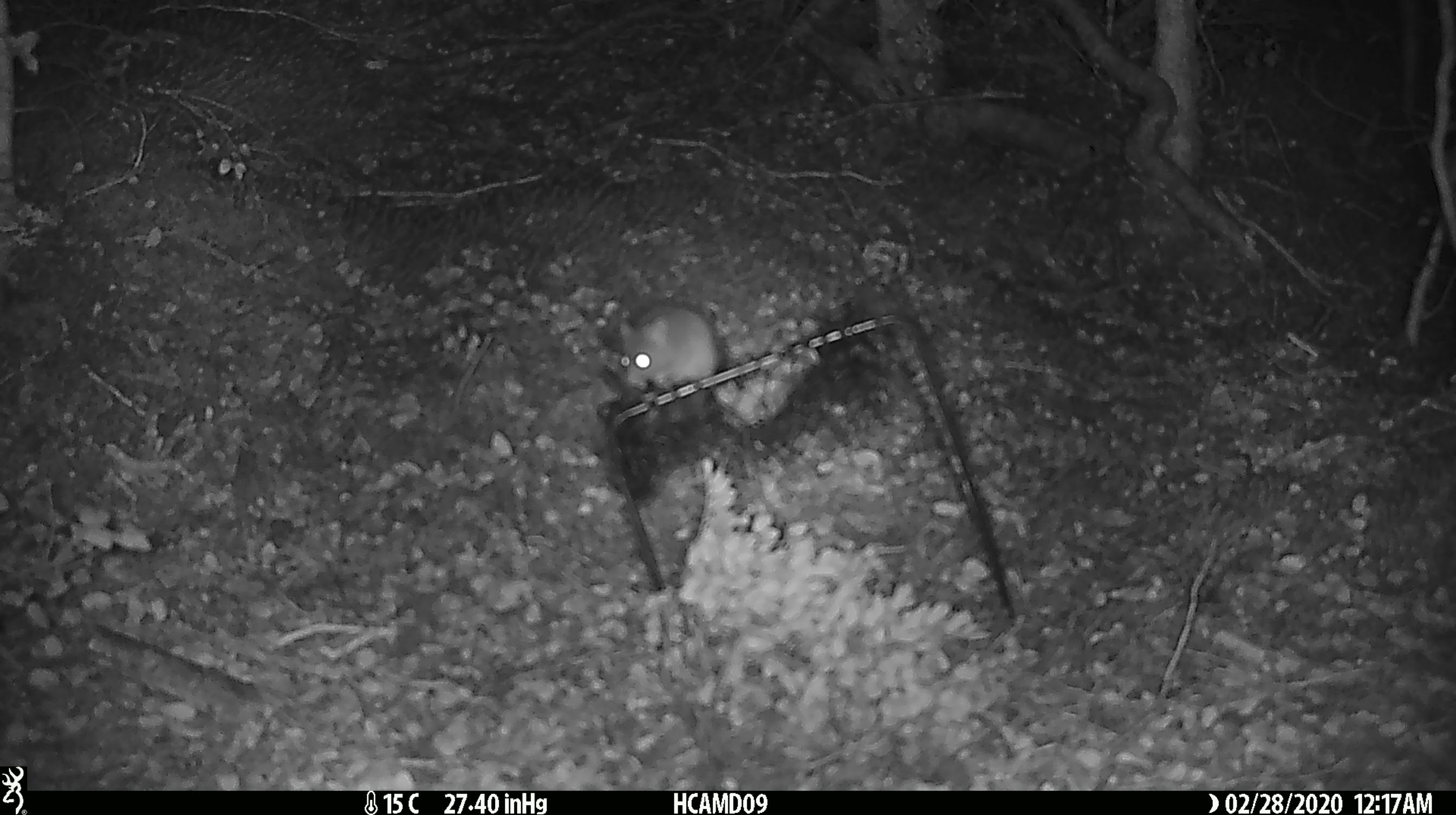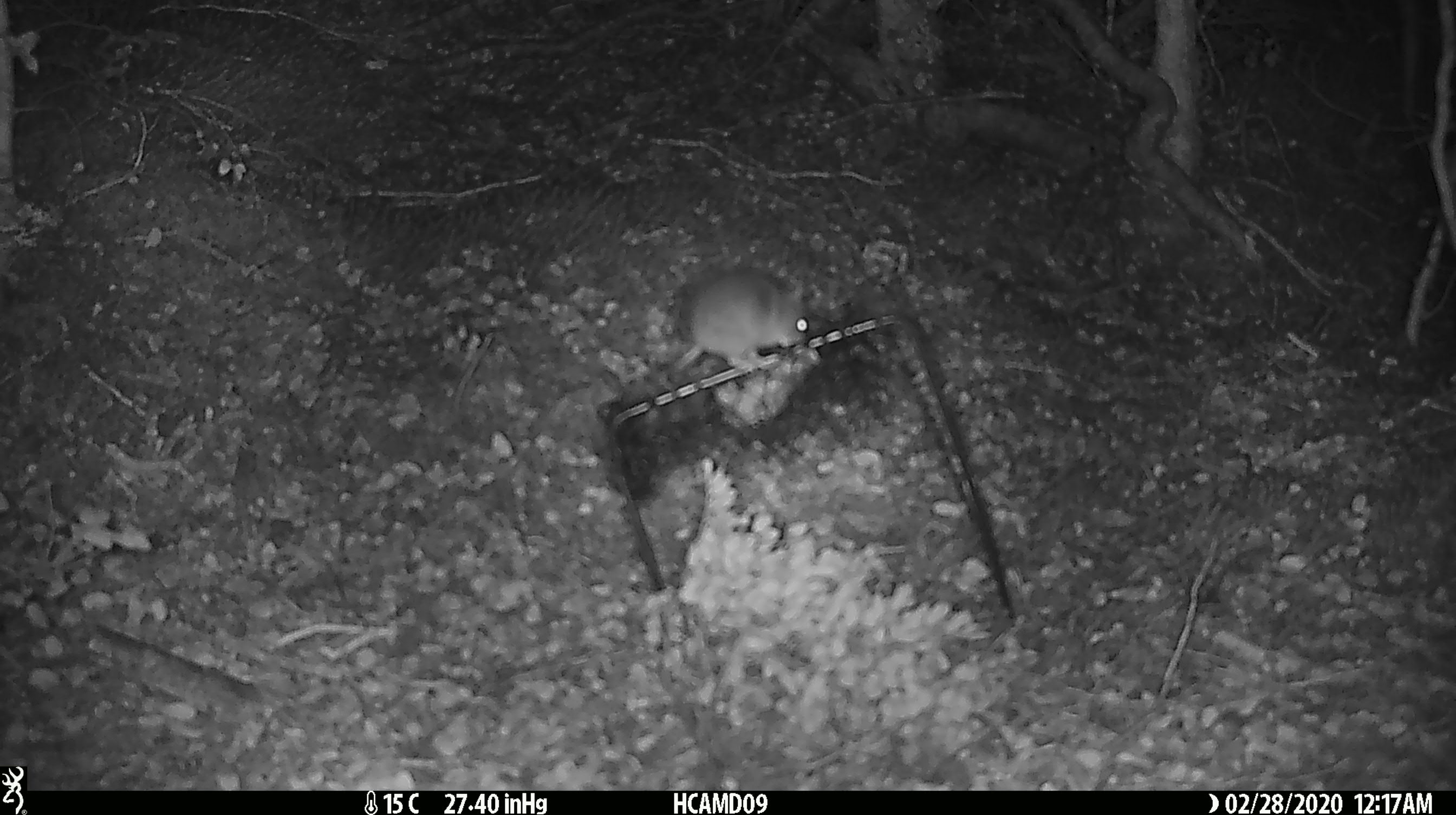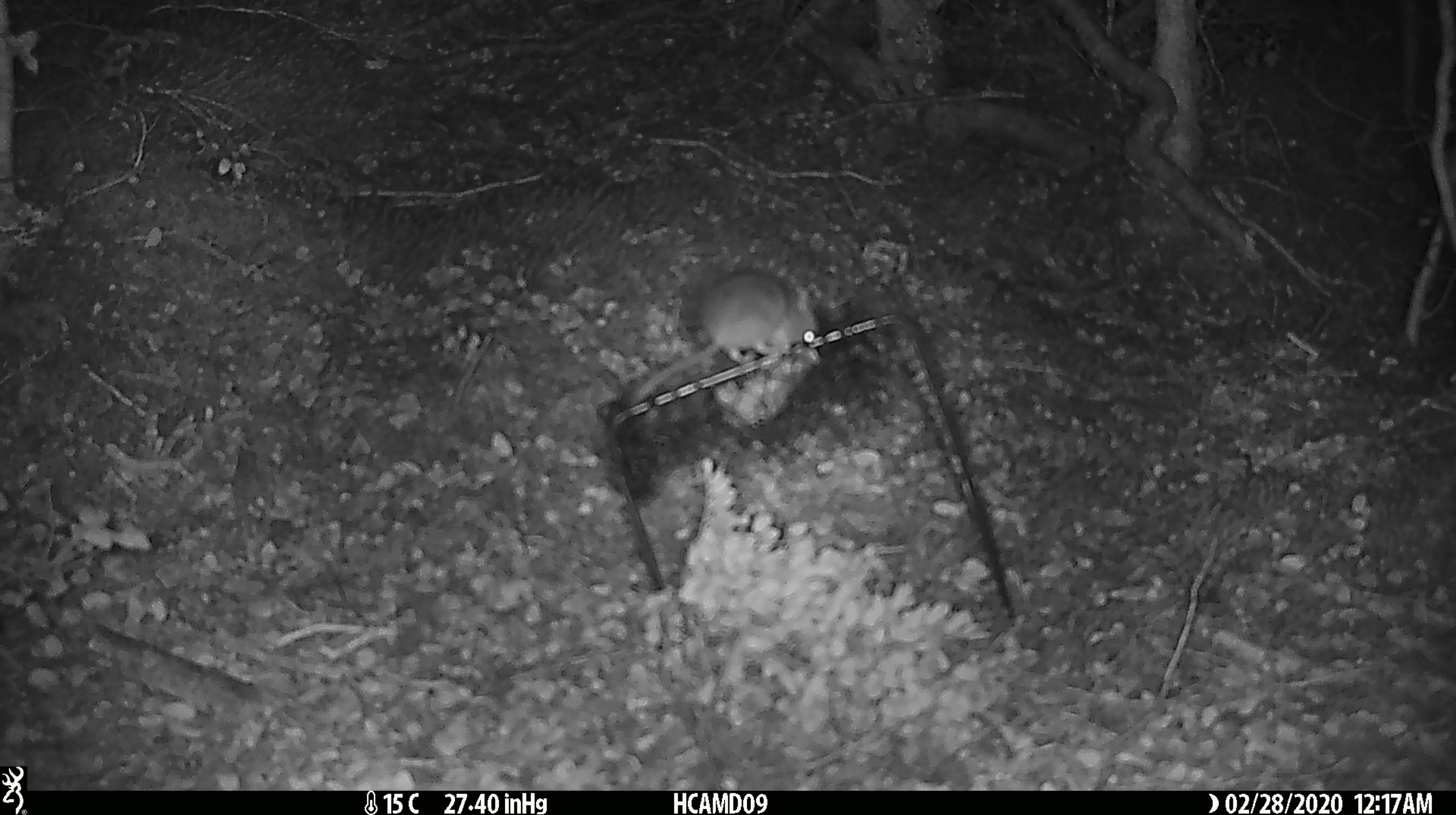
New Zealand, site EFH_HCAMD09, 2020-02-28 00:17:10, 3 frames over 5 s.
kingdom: Animalia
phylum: Chordata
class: Mammalia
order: Rodentia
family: Muridae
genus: Mus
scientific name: Mus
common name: mouse